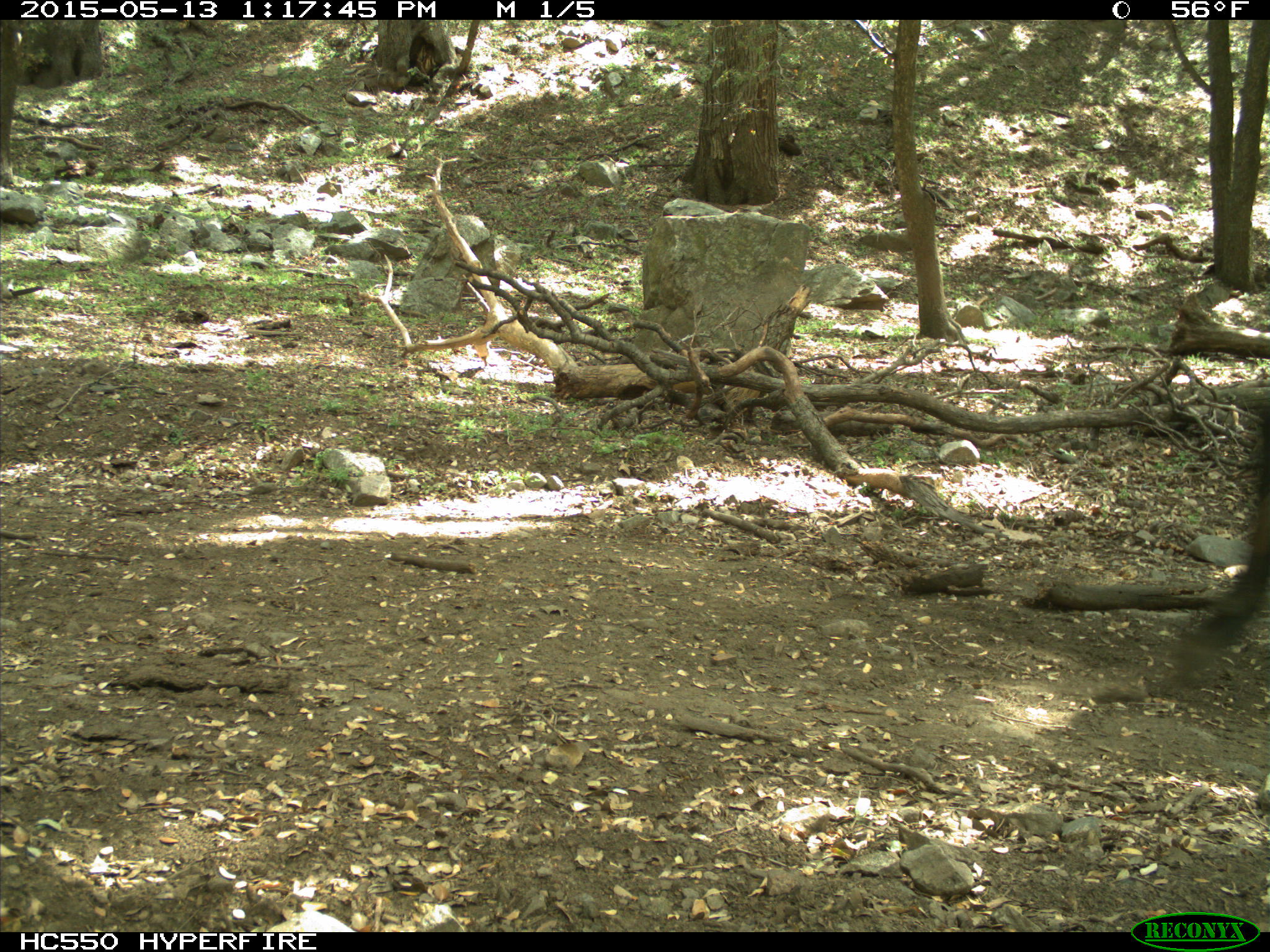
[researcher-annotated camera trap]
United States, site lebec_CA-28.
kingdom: Animalia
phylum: Chordata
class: Mammalia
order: Artiodactyla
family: Bovidae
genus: Bos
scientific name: Bos taurus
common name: domestic cow